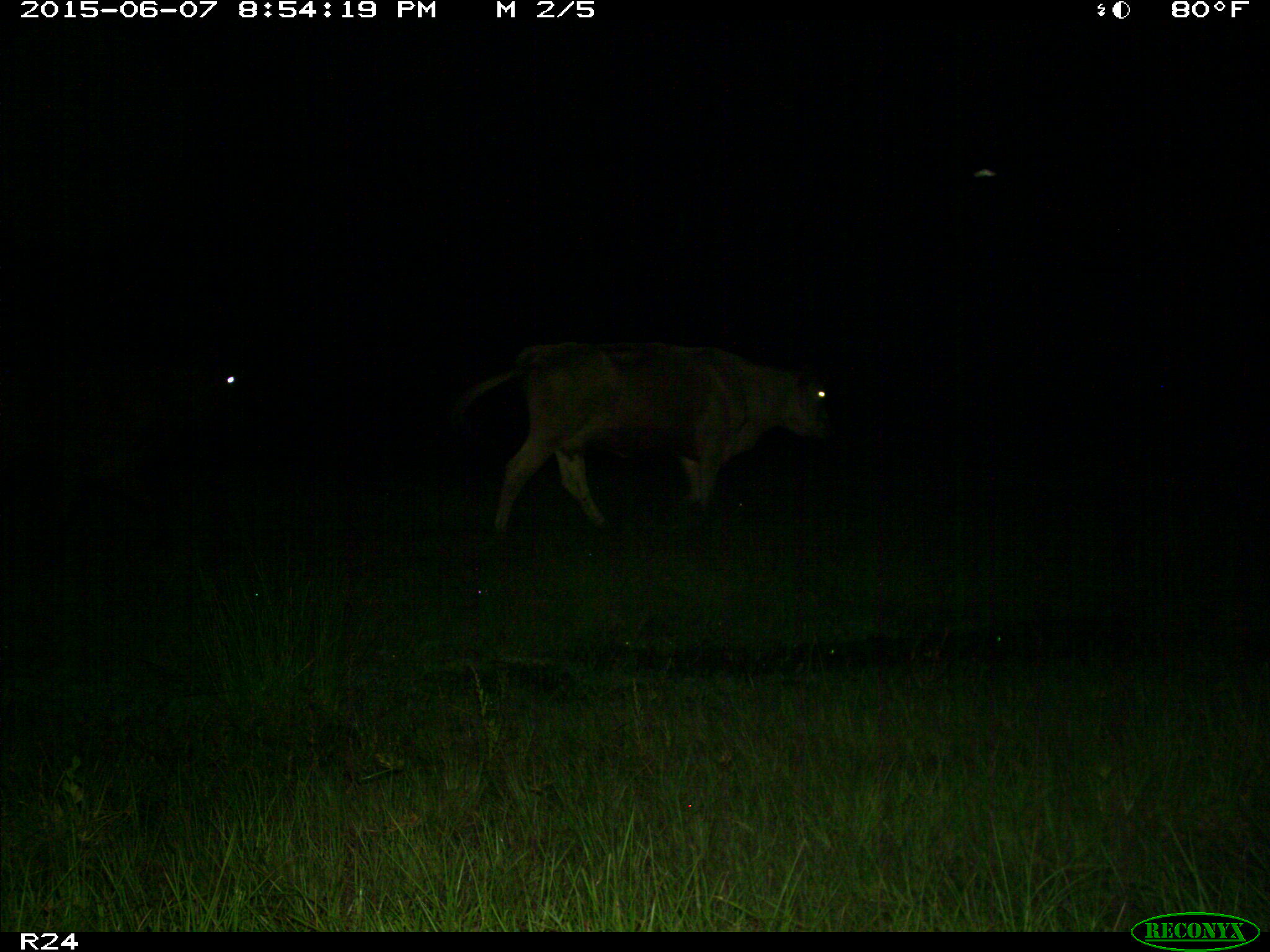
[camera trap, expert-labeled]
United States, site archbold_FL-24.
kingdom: Animalia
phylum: Chordata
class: Mammalia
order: Artiodactyla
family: Bovidae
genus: Bos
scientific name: Bos taurus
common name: domestic cow